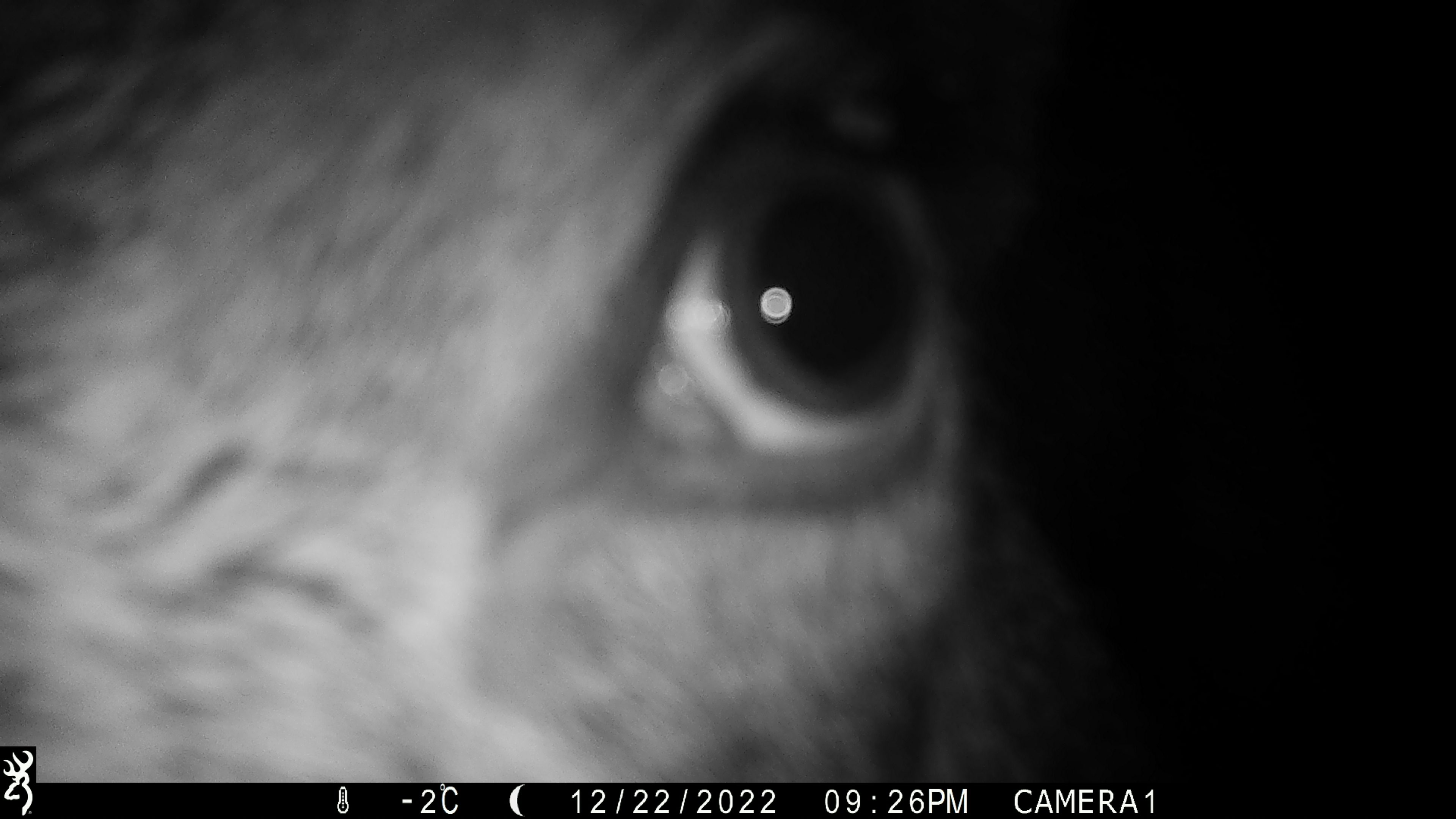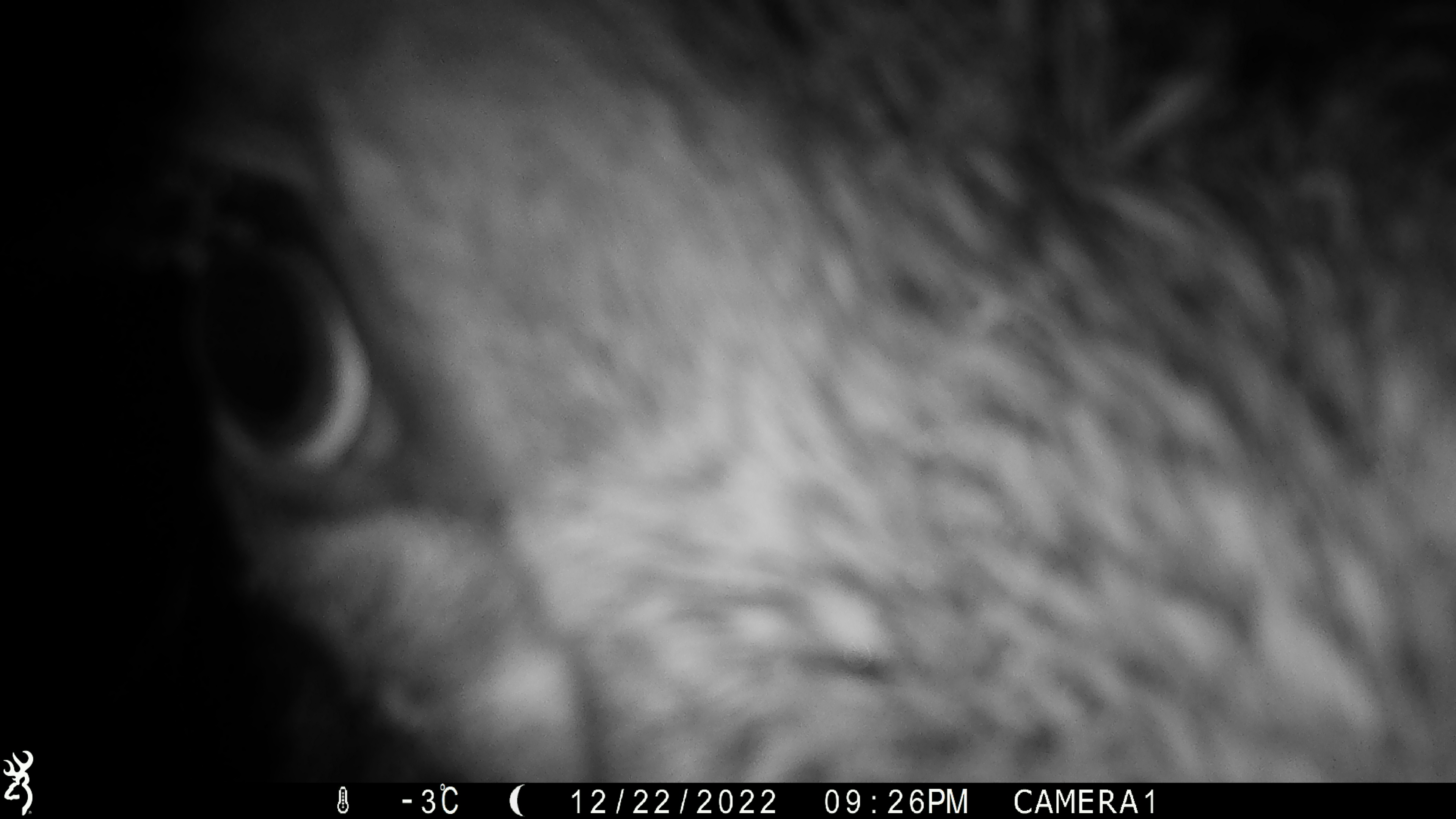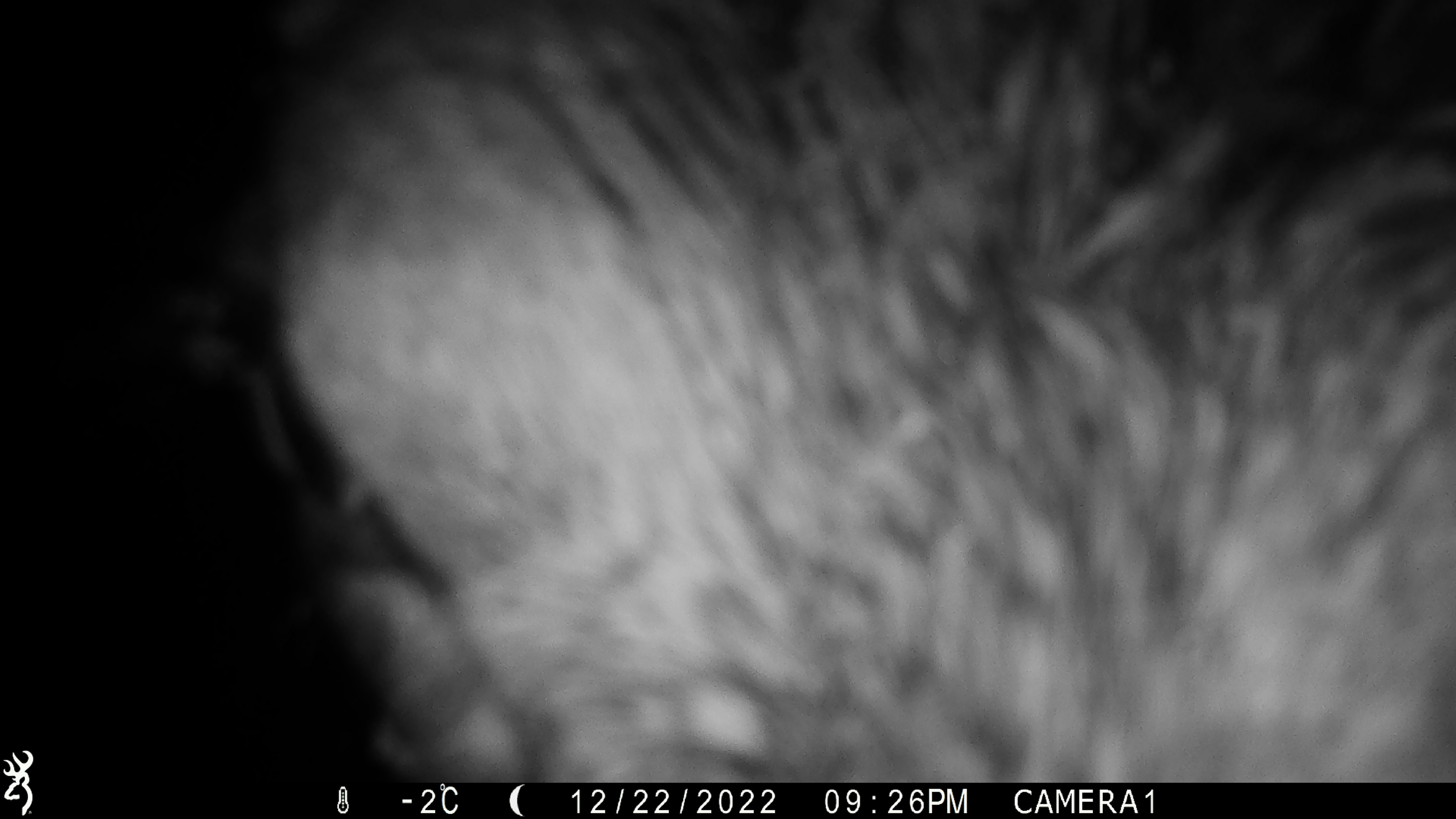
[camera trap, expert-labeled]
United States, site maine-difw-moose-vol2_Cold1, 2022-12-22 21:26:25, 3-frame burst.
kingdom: Animalia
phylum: Chordata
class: Mammalia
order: Artiodactyla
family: Cervidae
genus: Alces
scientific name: Alces alces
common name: moose